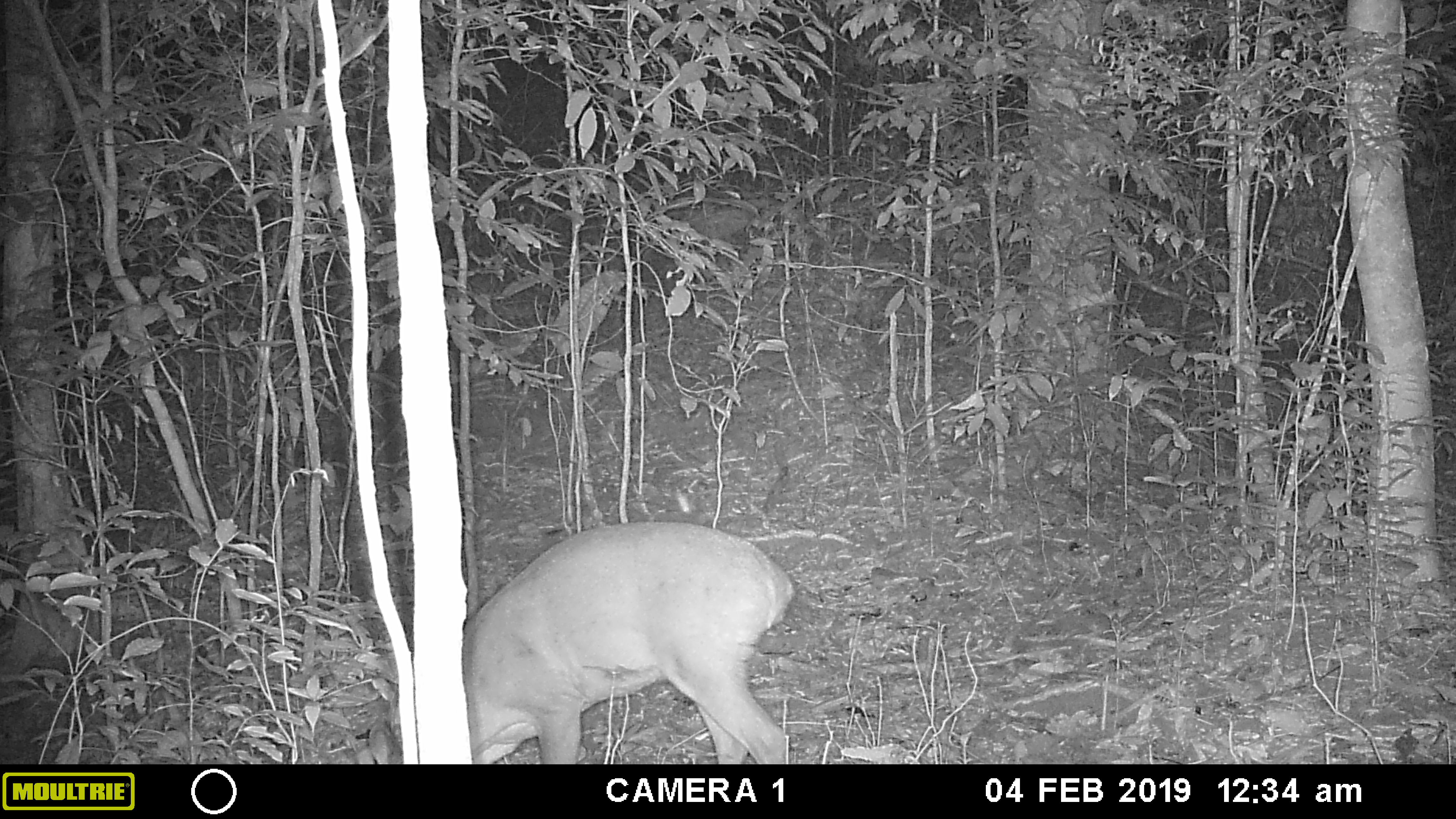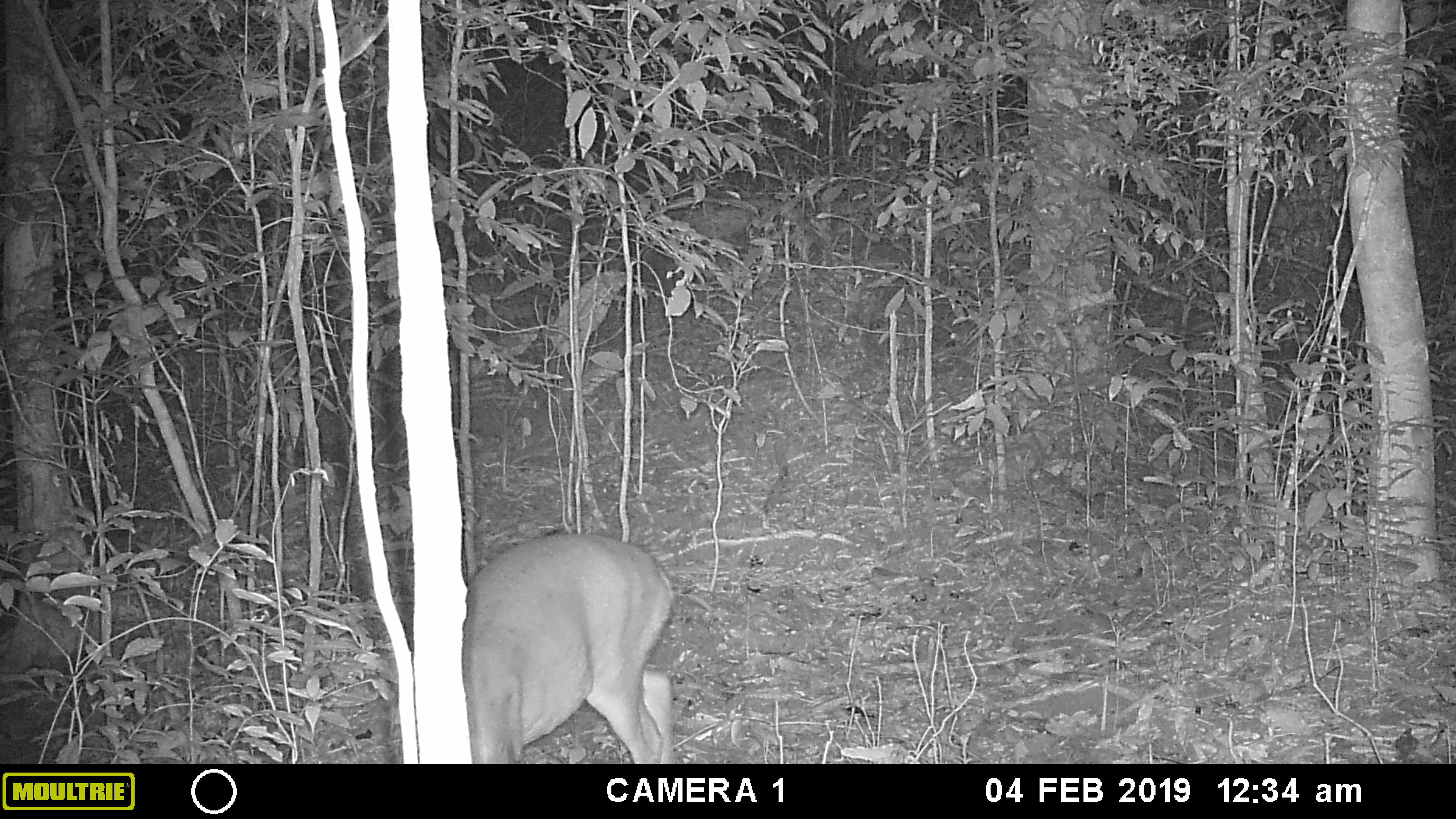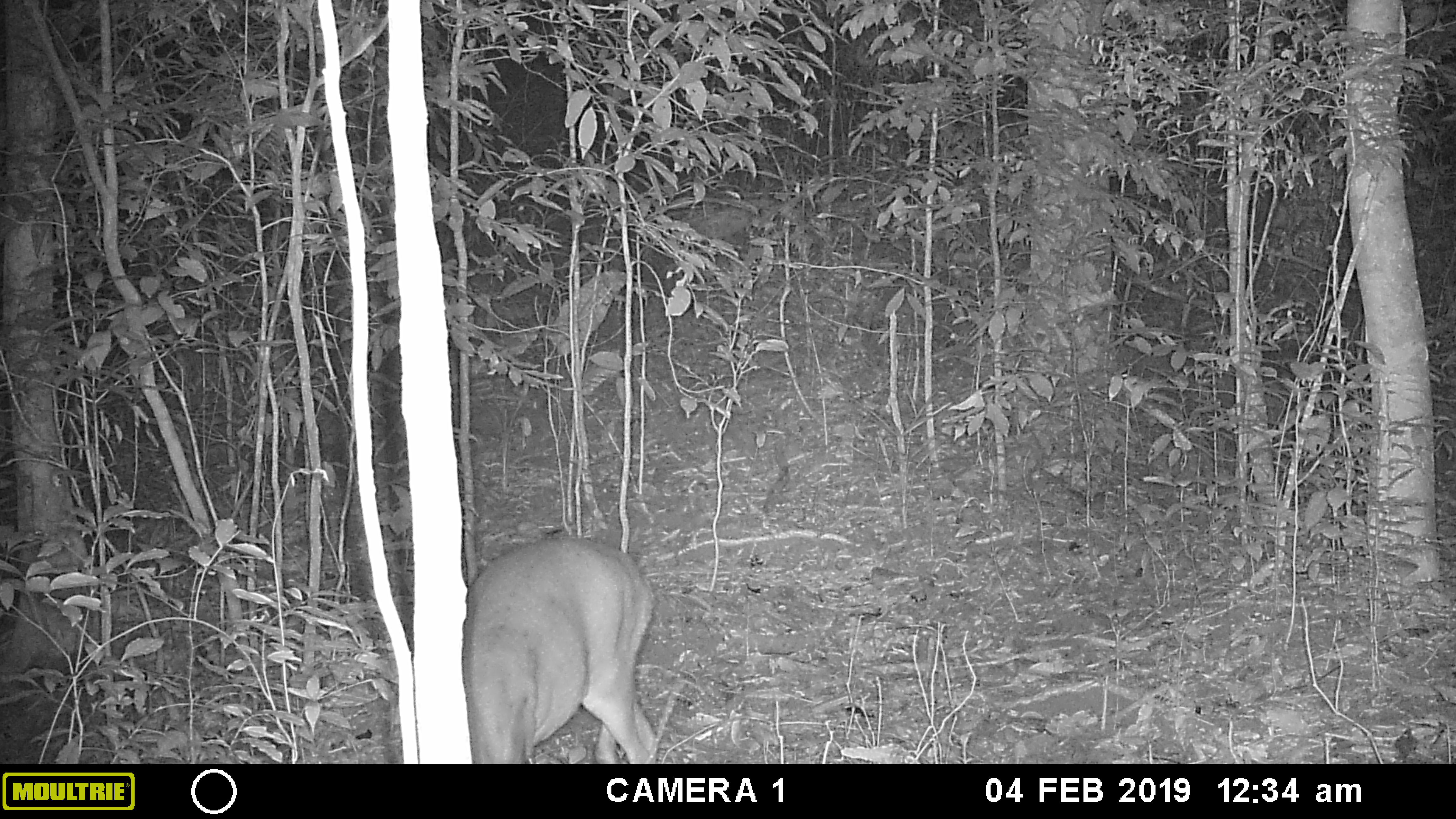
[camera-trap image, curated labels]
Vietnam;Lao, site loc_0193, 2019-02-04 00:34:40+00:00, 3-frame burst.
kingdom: Animalia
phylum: Chordata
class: Mammalia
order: Artiodactyla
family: Cervidae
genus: Muntiacus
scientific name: Muntiacus vuquangensis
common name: large-antlered muntjac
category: large antlered muntjac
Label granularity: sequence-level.